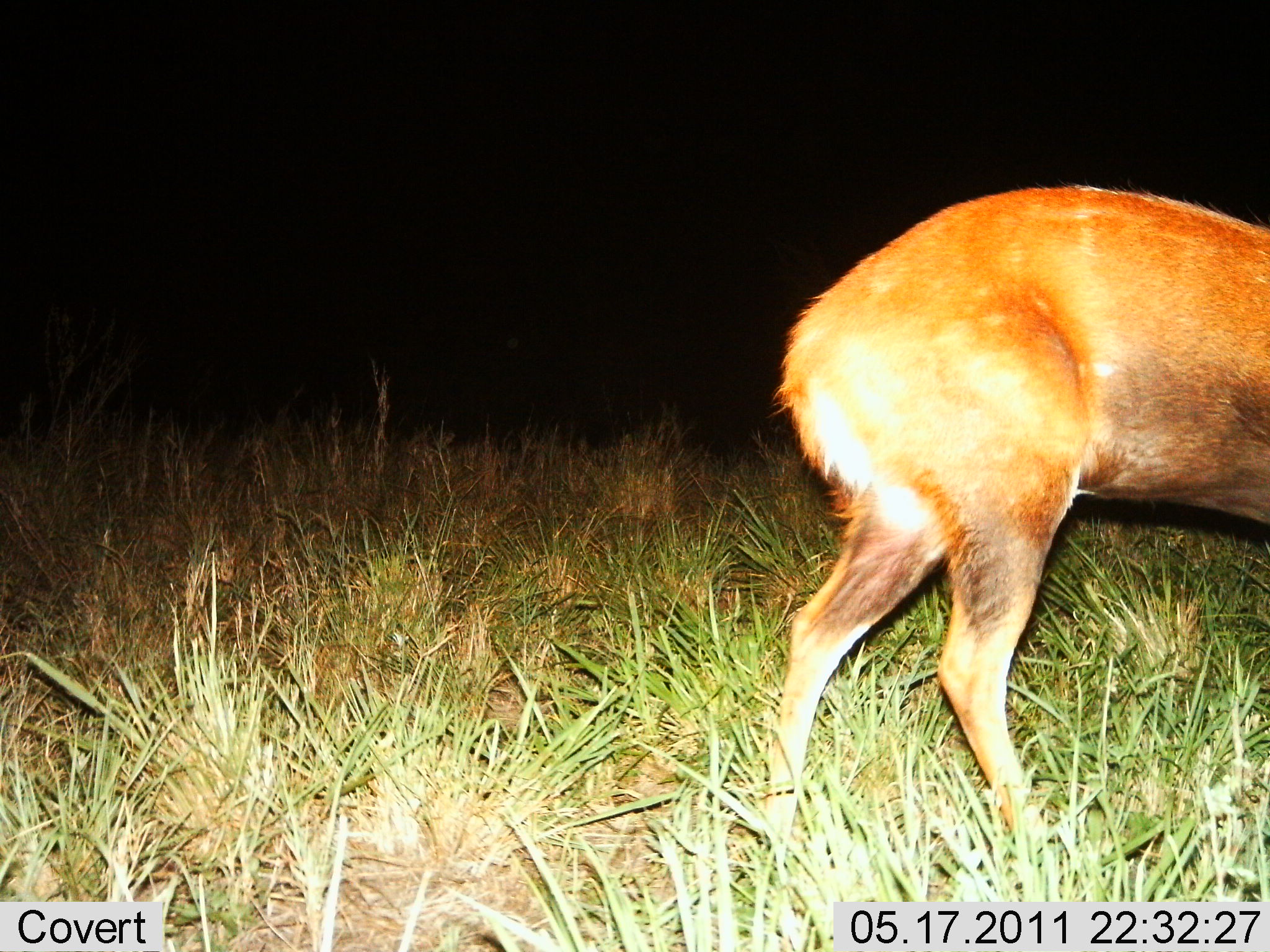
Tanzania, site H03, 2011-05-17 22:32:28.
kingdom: Animalia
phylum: Chordata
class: Mammalia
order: Artiodactyla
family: Bovidae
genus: Redunca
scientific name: Redunca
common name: reedbuck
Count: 1.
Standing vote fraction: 45%.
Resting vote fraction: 0%.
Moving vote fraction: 18%.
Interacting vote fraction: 0%.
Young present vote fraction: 0%.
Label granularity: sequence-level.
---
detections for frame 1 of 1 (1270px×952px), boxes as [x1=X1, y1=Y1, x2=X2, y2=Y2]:
animal: [x1=756, y1=180, x2=1270, y2=903]